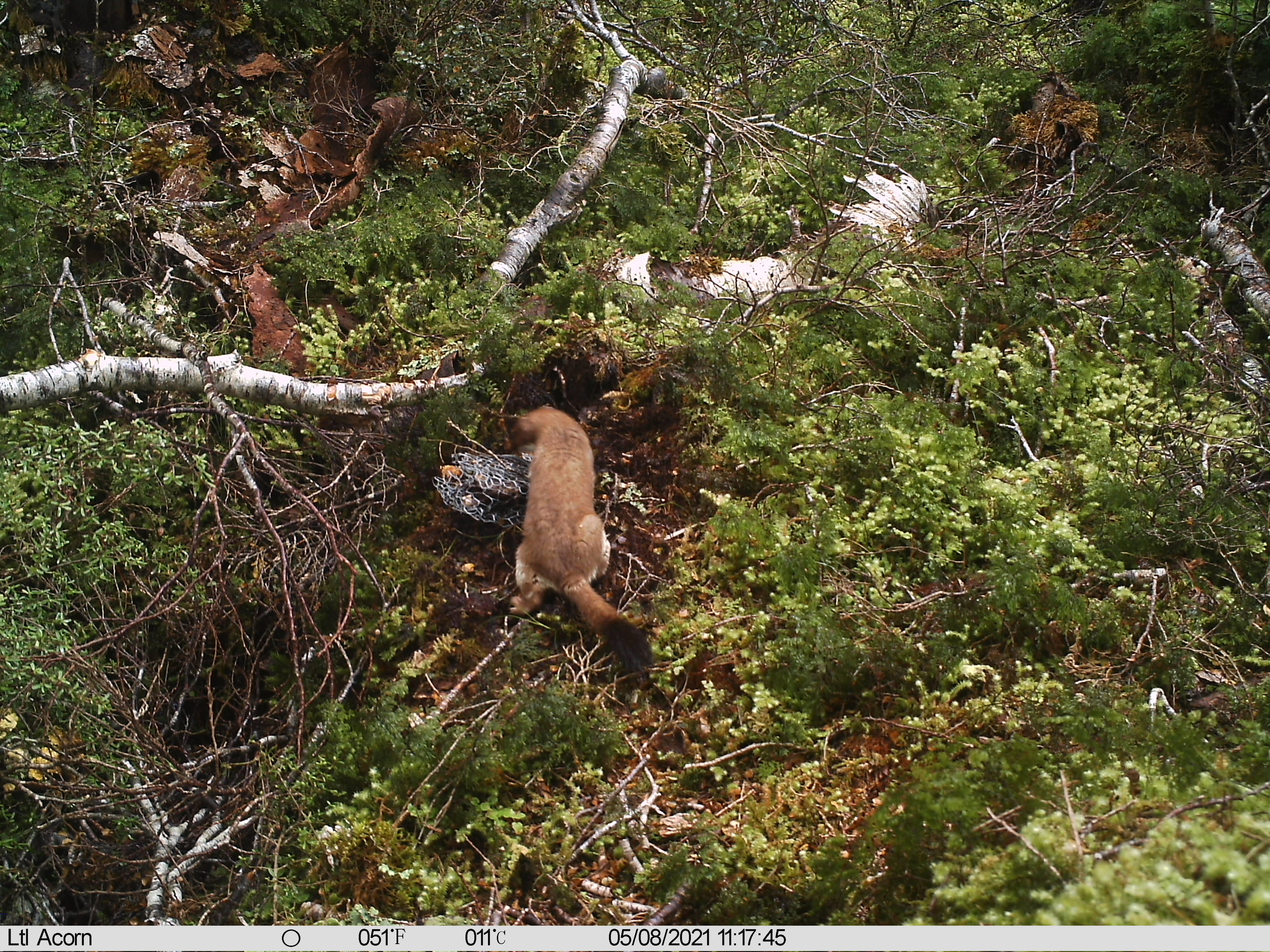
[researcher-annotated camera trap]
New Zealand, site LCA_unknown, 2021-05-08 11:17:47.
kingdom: Animalia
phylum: Chordata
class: Mammalia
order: Carnivora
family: Mustelidae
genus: Mustela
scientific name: Mustela erminea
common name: stoat